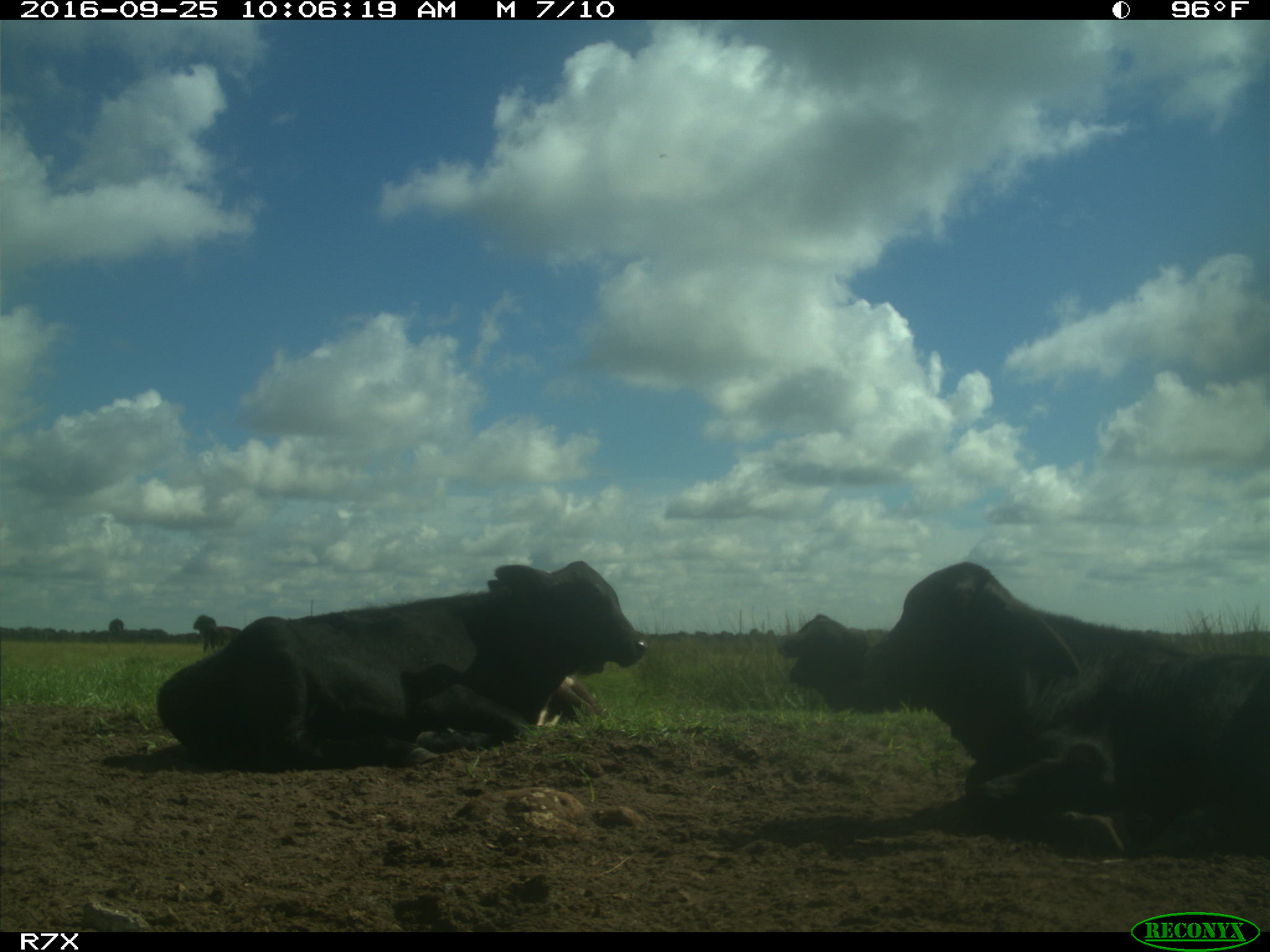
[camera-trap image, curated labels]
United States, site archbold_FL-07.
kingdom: Animalia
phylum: Chordata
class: Mammalia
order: Artiodactyla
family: Bovidae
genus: Bos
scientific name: Bos taurus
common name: domestic cow